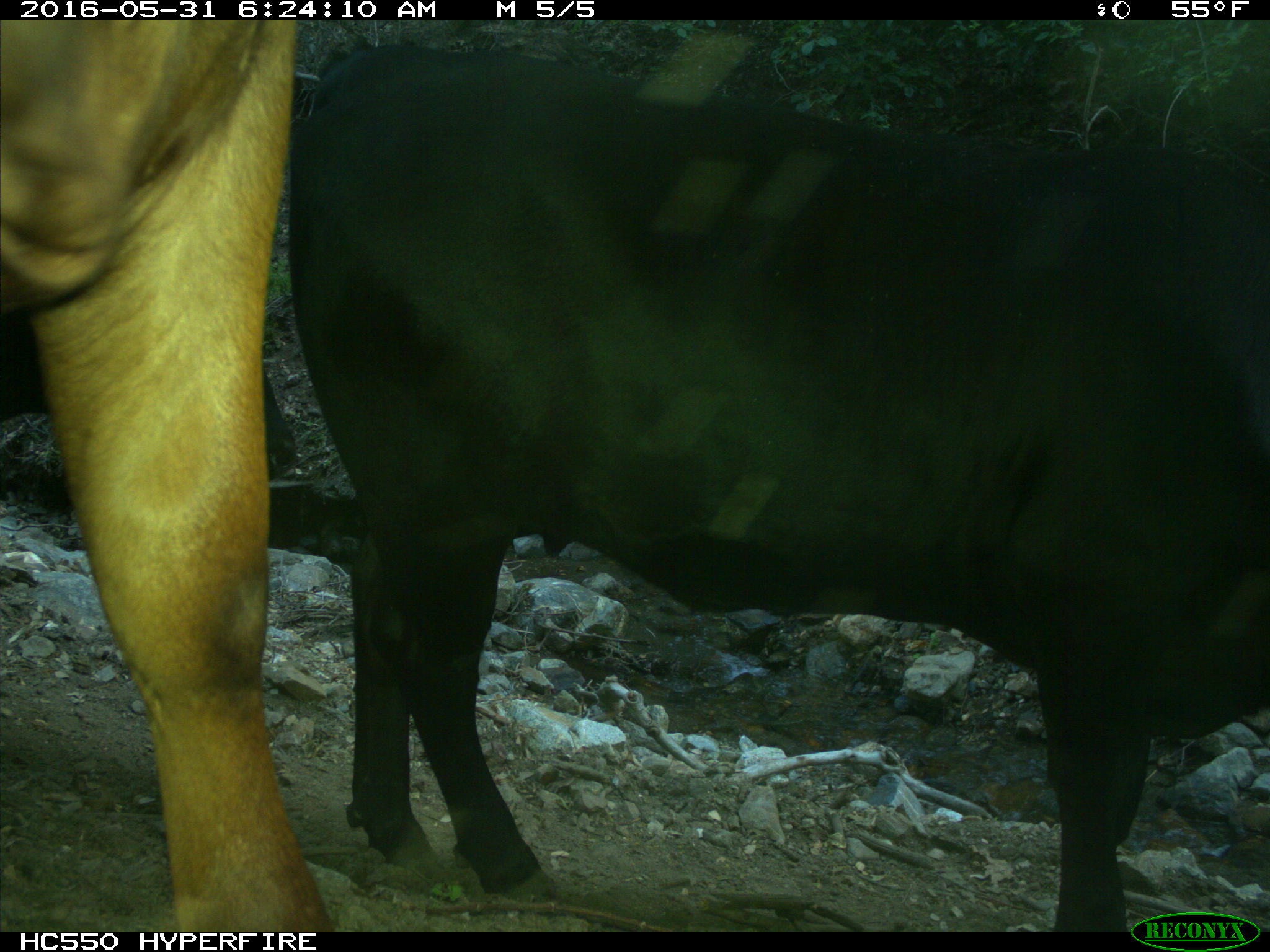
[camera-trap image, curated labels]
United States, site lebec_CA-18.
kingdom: Animalia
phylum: Chordata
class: Mammalia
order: Artiodactyla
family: Bovidae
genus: Bos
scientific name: Bos taurus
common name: domestic cow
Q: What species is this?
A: Bos taurus (domestic cow).